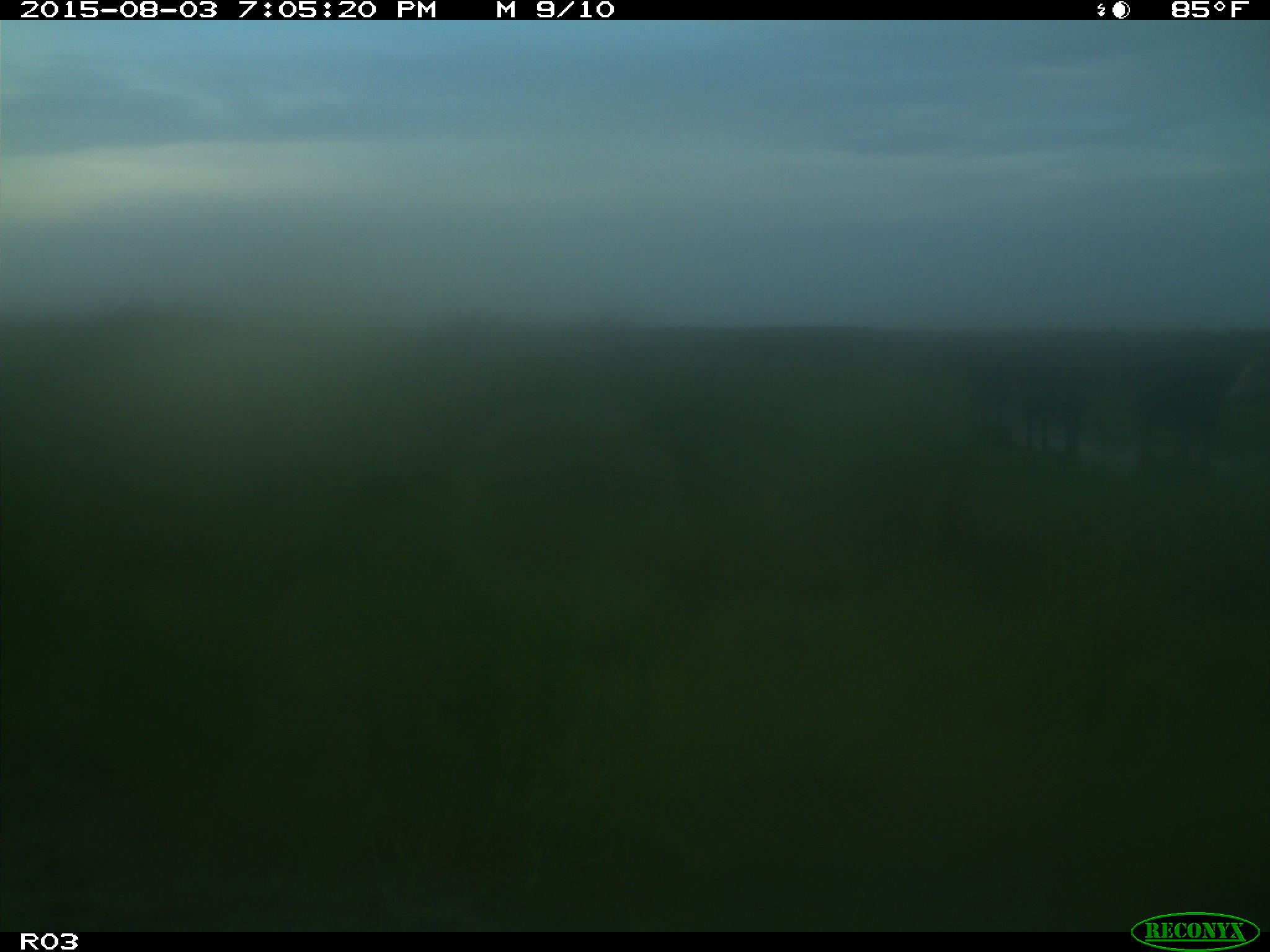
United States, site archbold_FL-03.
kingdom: Animalia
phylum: Chordata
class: Mammalia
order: Artiodactyla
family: Bovidae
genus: Bos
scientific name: Bos taurus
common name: domestic cow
Bos taurus (domestic cow).